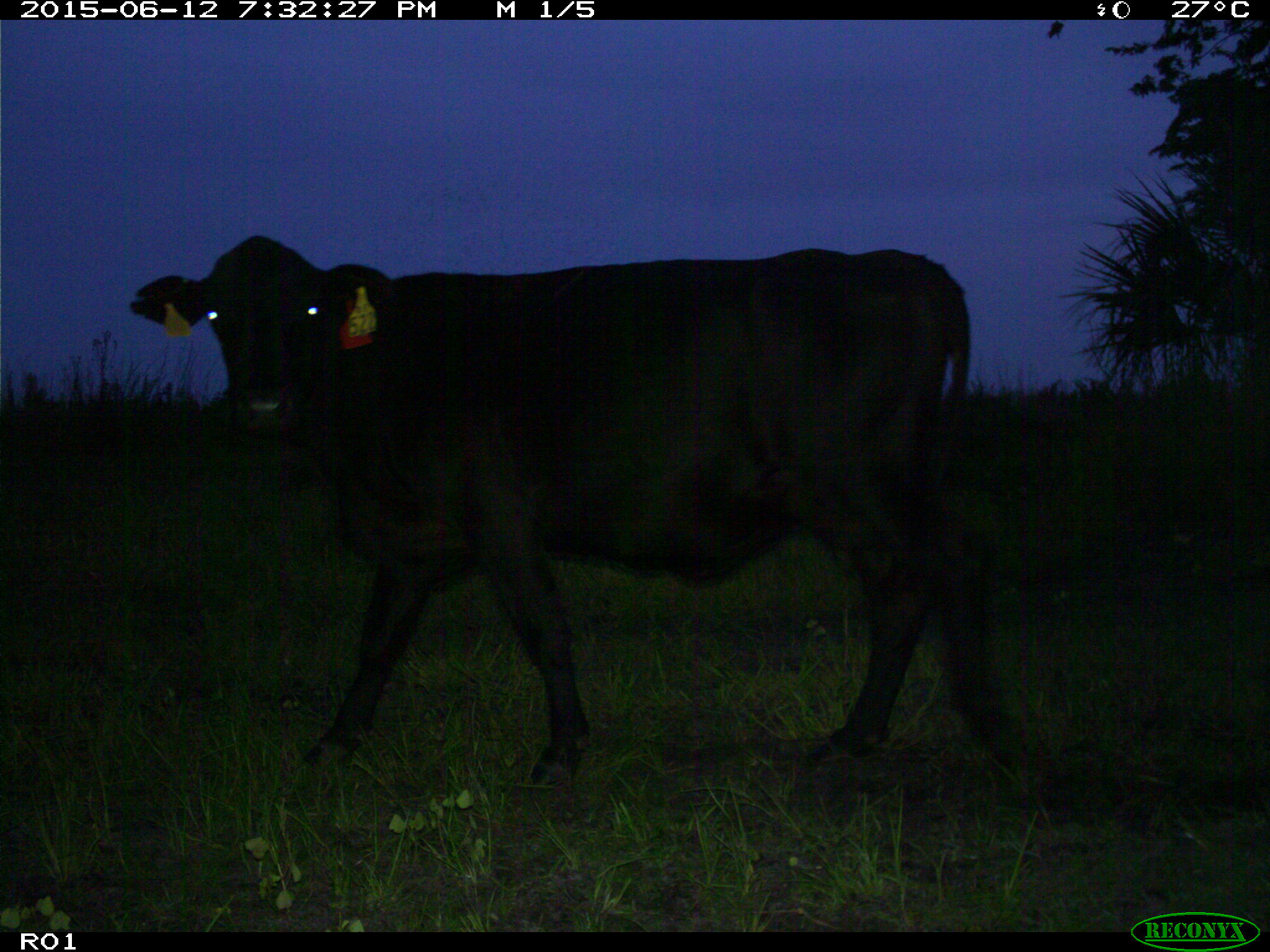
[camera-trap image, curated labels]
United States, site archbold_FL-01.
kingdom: Animalia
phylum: Chordata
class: Mammalia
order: Artiodactyla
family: Bovidae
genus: Bos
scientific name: Bos taurus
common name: domestic cow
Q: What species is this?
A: Bos taurus (domestic cow).